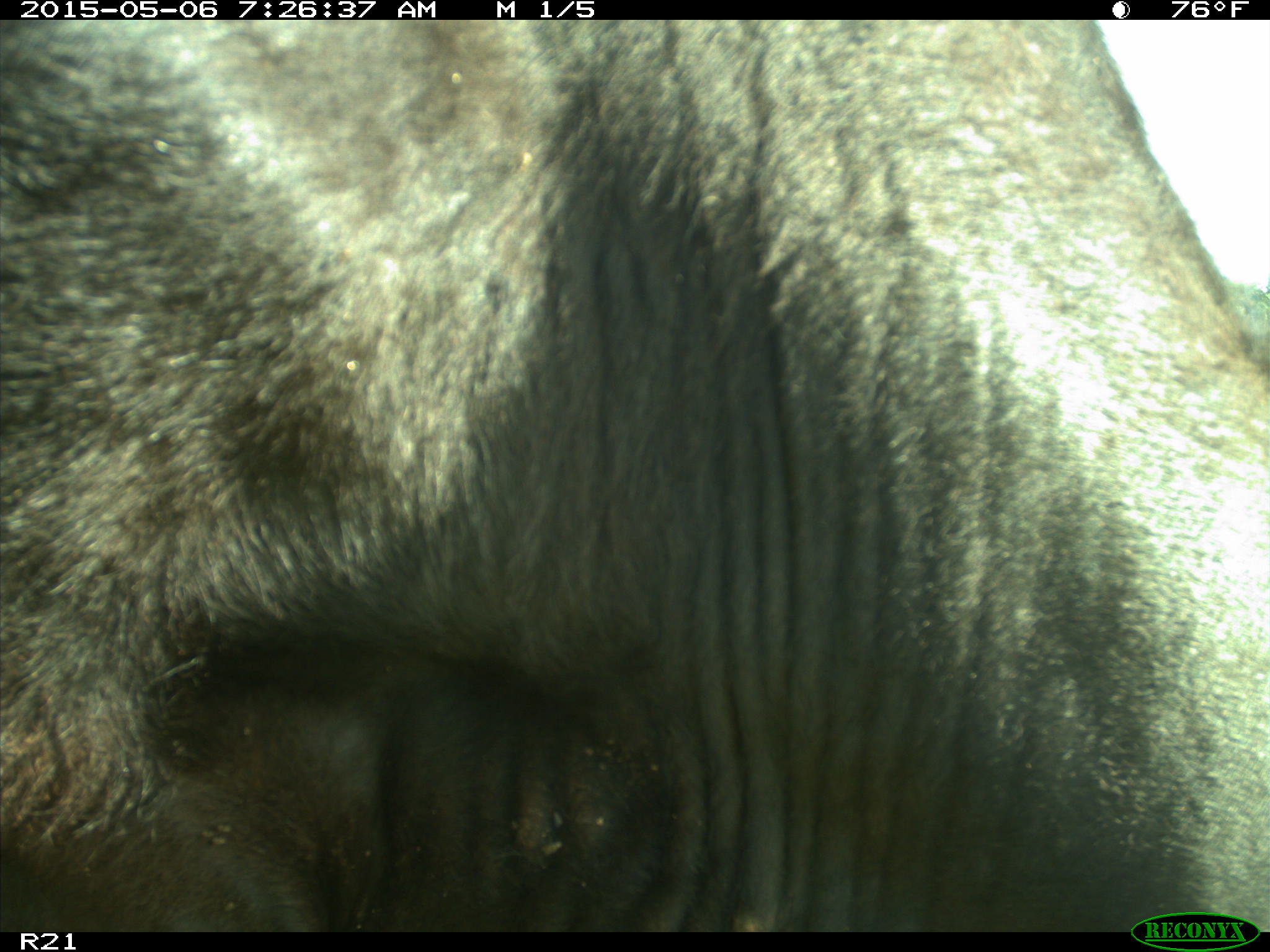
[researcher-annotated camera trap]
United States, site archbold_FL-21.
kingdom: Animalia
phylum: Chordata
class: Mammalia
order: Artiodactyla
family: Bovidae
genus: Bos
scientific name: Bos taurus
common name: domestic cow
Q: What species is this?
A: Bos taurus (domestic cow).